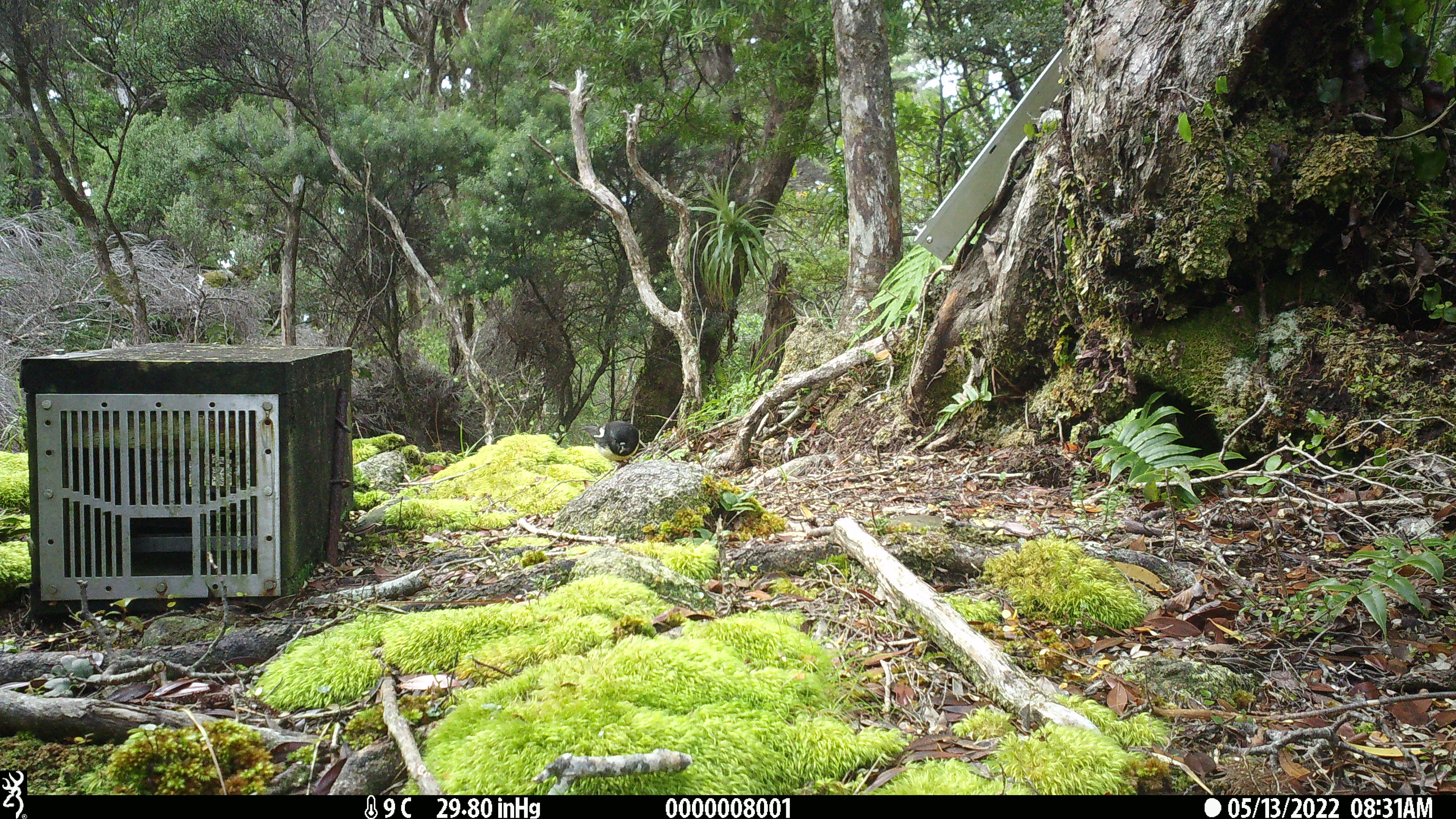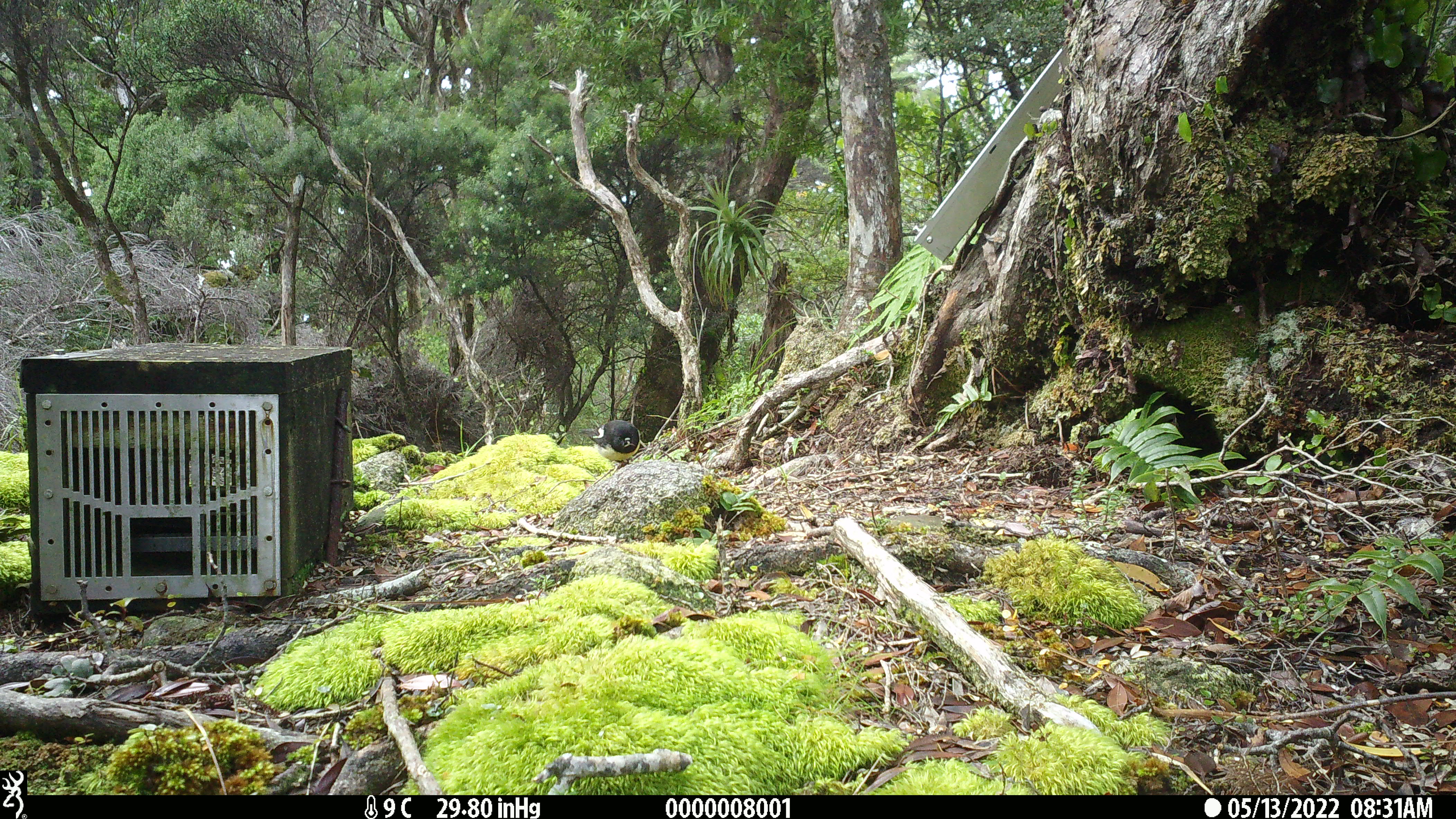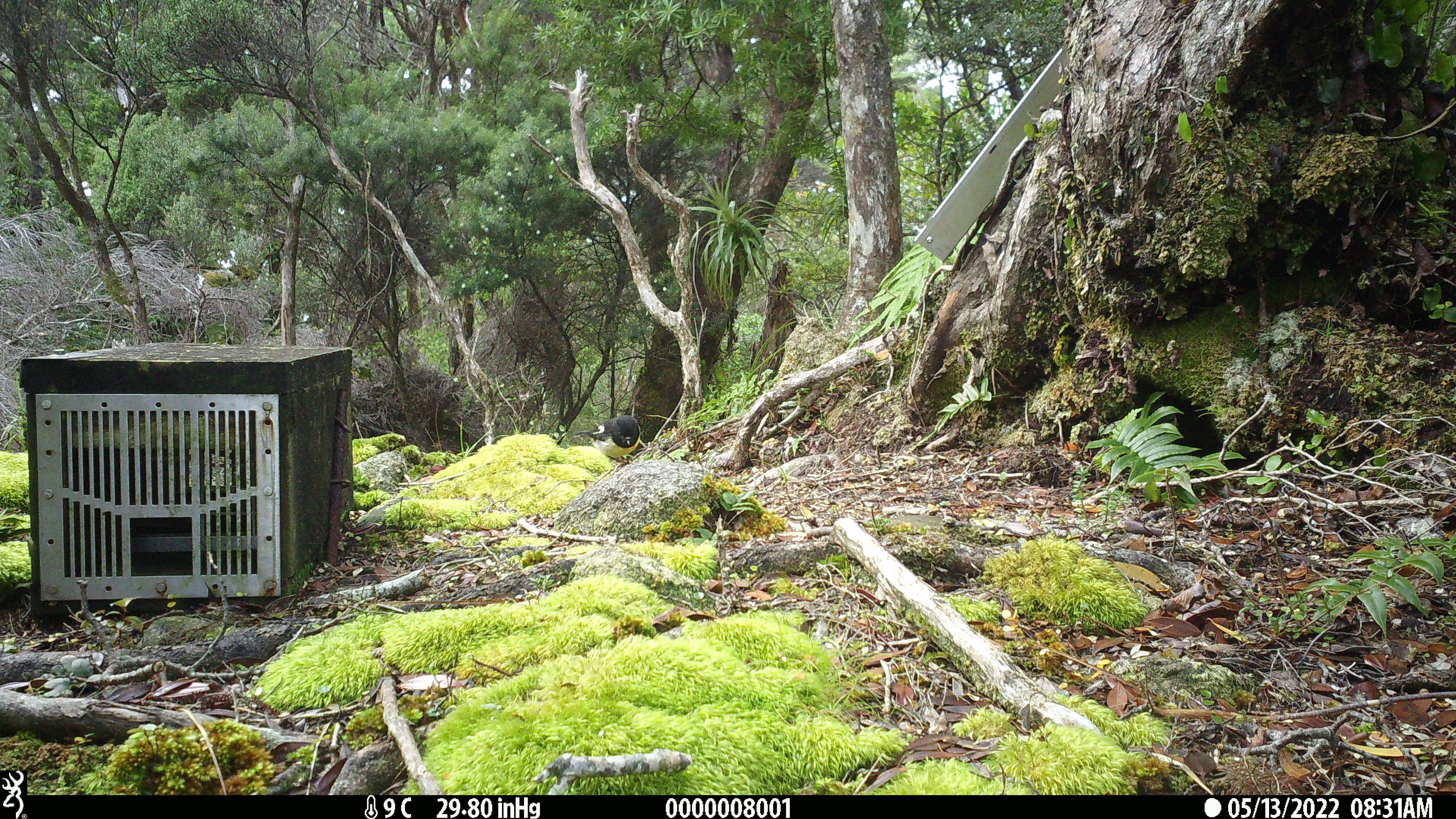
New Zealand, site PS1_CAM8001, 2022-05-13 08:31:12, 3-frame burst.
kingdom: Animalia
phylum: Chordata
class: Aves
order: Passeriformes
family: Petroicidae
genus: Petroica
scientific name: Petroica macrocephala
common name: tomtit